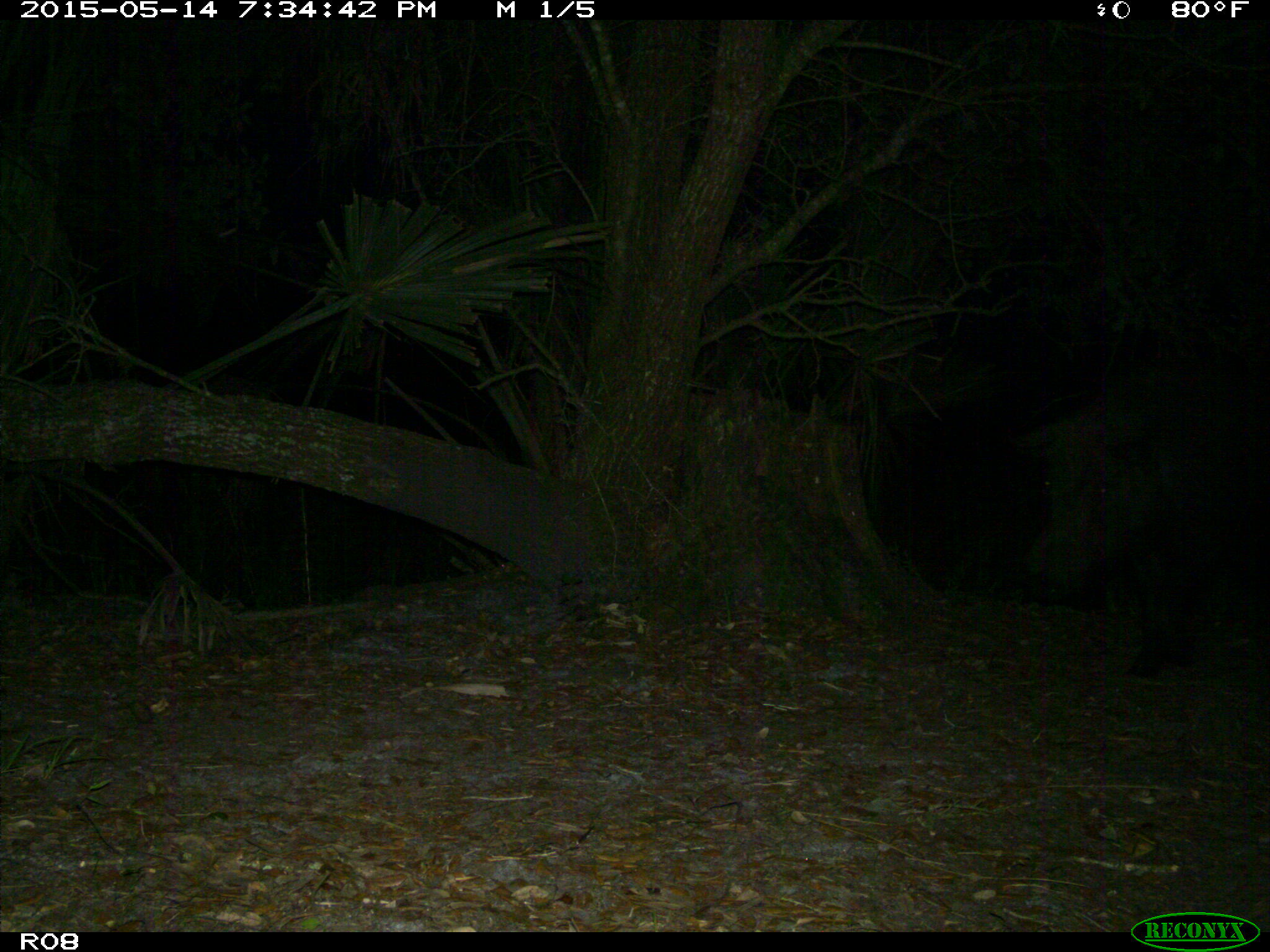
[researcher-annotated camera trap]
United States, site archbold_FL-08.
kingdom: Animalia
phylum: Chordata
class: Mammalia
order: Artiodactyla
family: Suidae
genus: Sus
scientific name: Sus scrofa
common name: wild boar